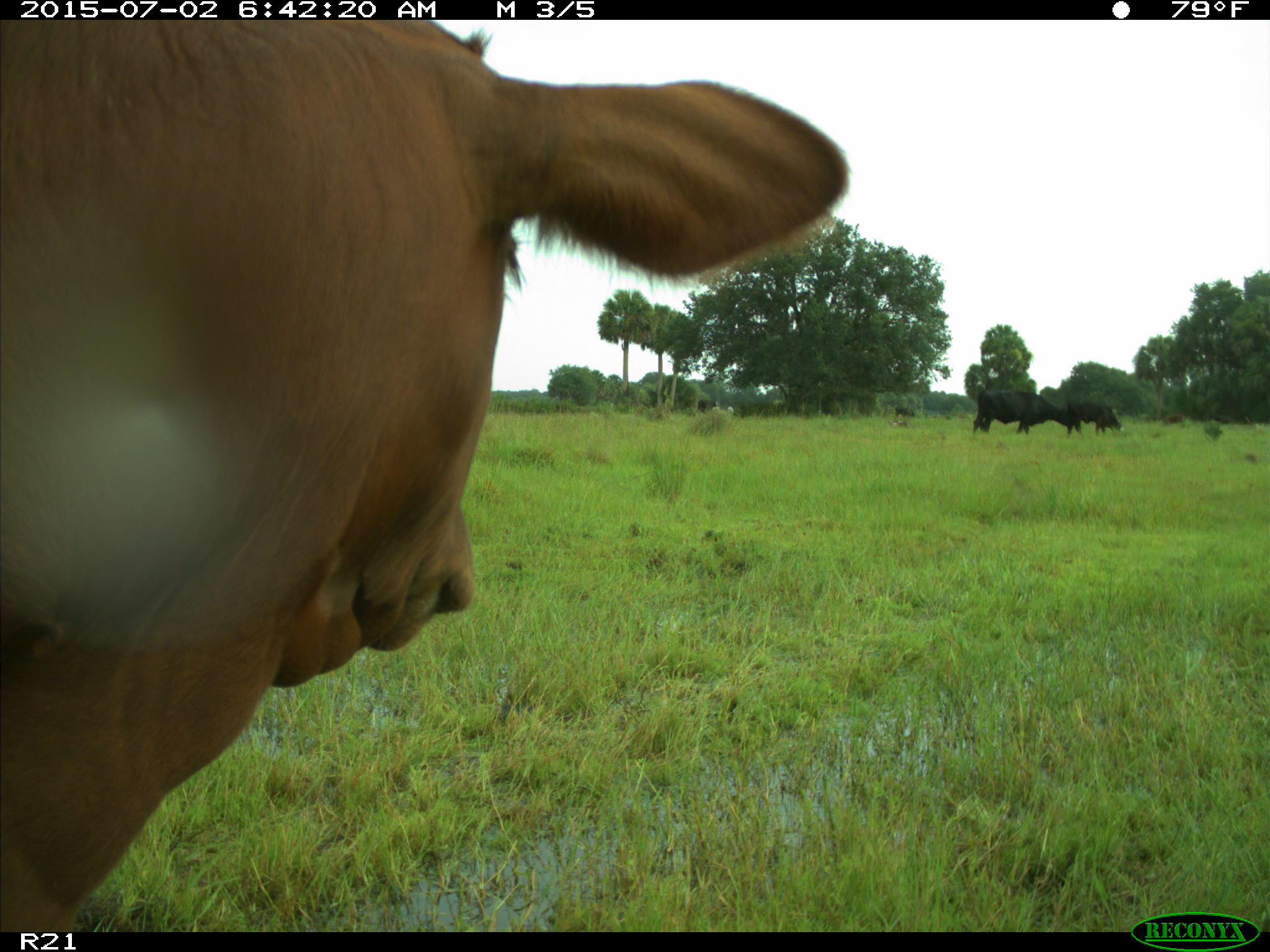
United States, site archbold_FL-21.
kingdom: Animalia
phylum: Chordata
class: Mammalia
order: Artiodactyla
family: Bovidae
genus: Bos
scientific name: Bos taurus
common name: domestic cow